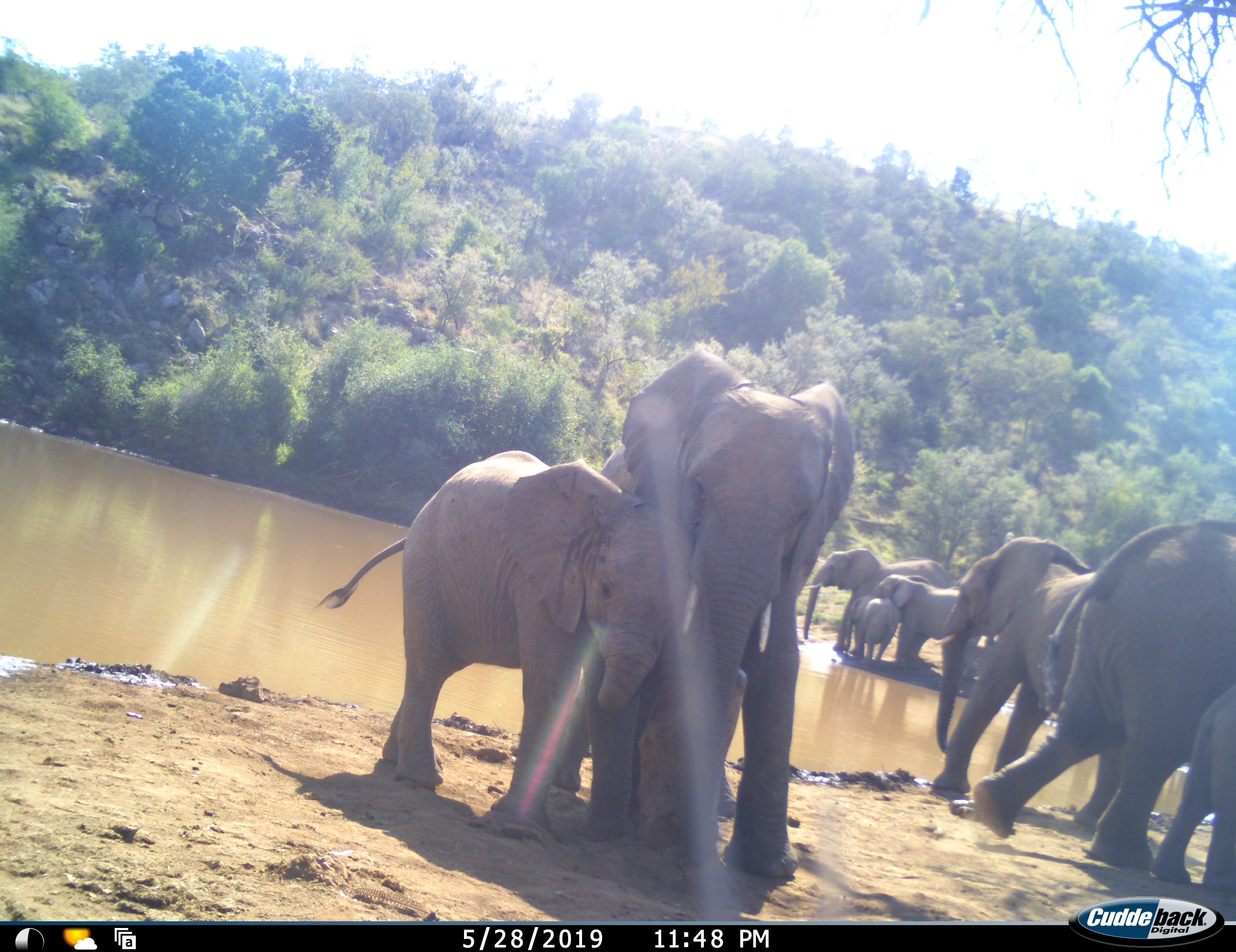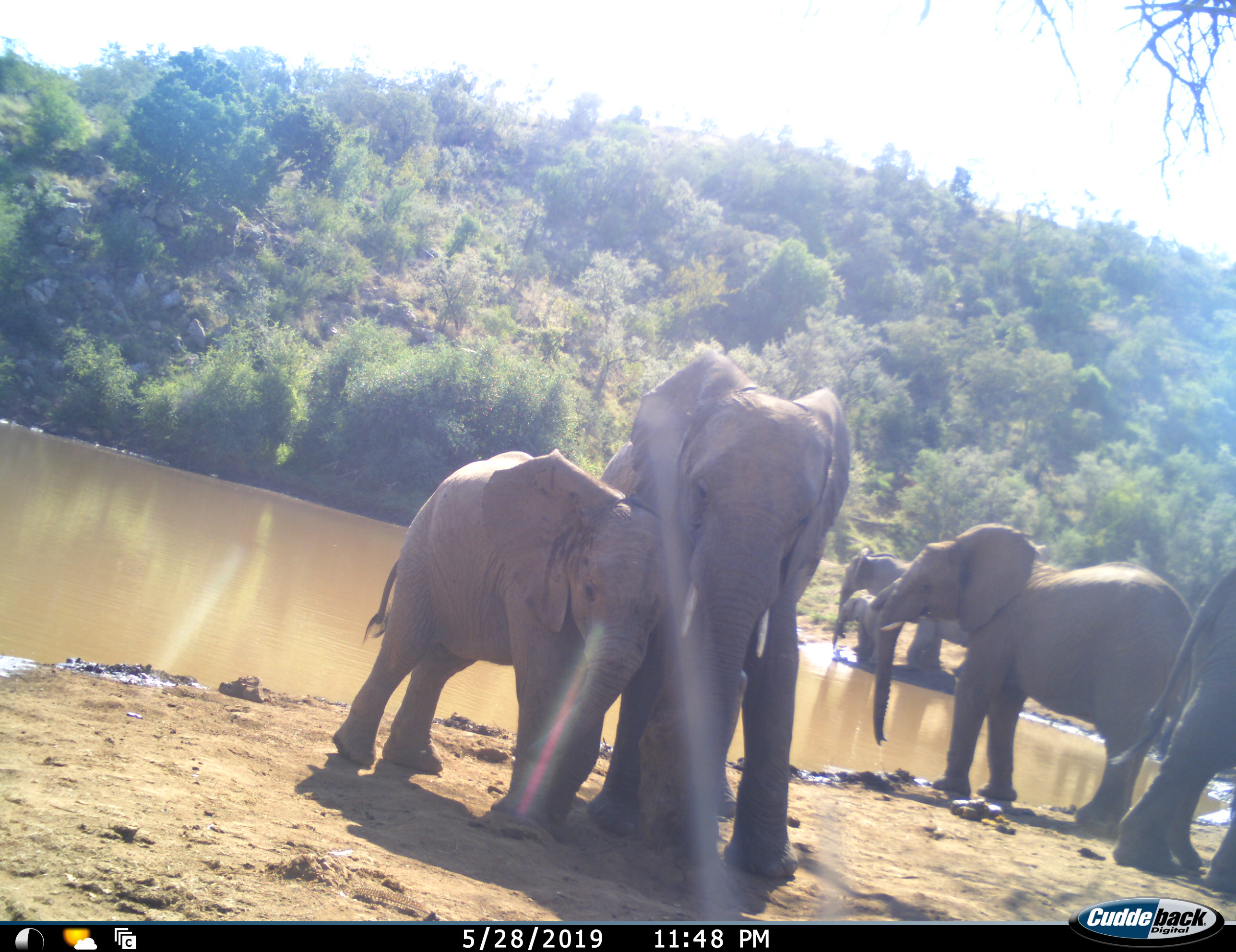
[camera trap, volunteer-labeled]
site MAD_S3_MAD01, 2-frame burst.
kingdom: Animalia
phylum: Chordata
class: Mammalia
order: Proboscidea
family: Elephantidae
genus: Loxodonta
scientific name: Loxodonta africana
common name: african bush elephant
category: elephant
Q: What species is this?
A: Elephant (african bush elephant) (Loxodonta africana).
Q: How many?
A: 8.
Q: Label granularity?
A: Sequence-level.